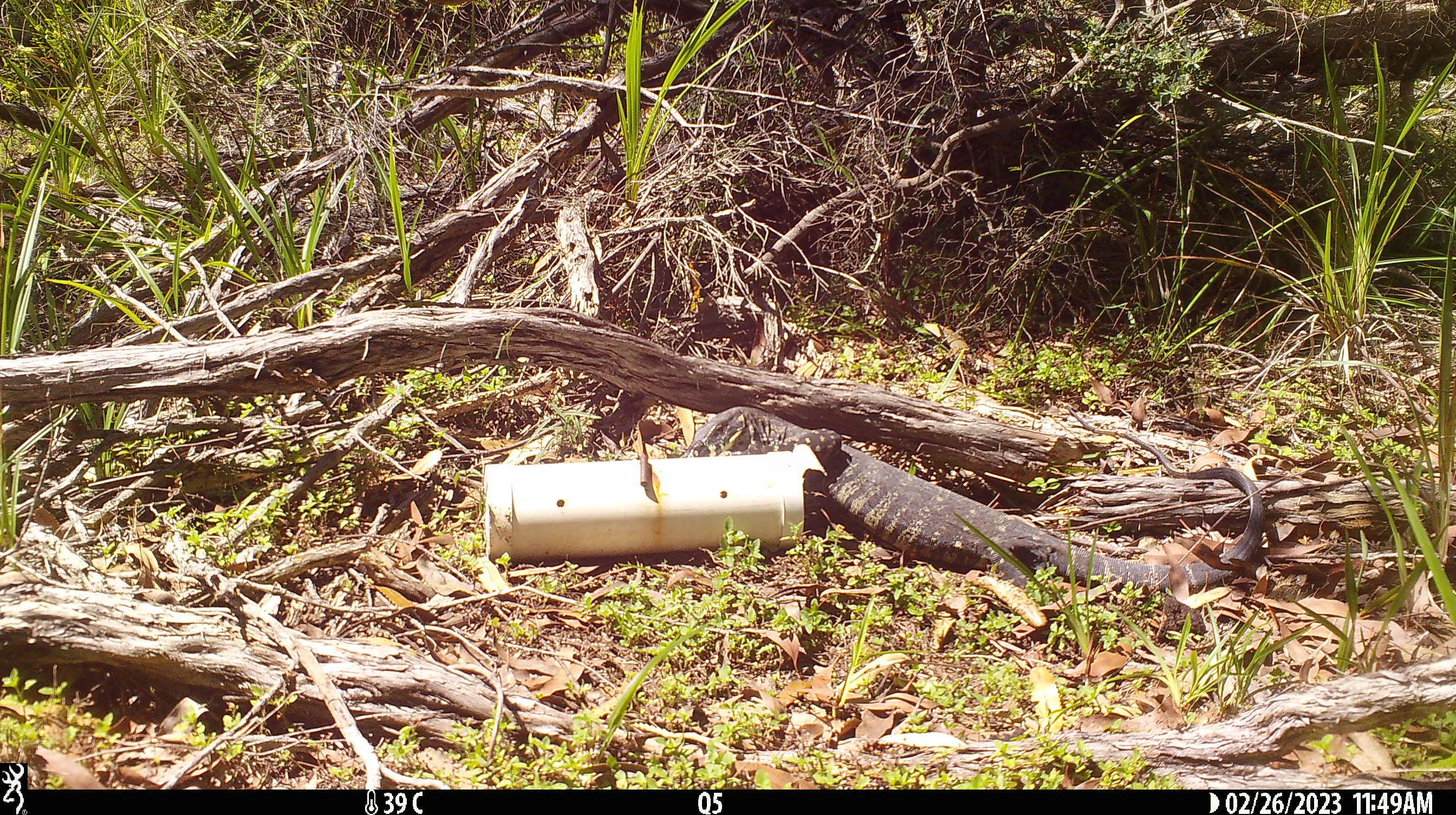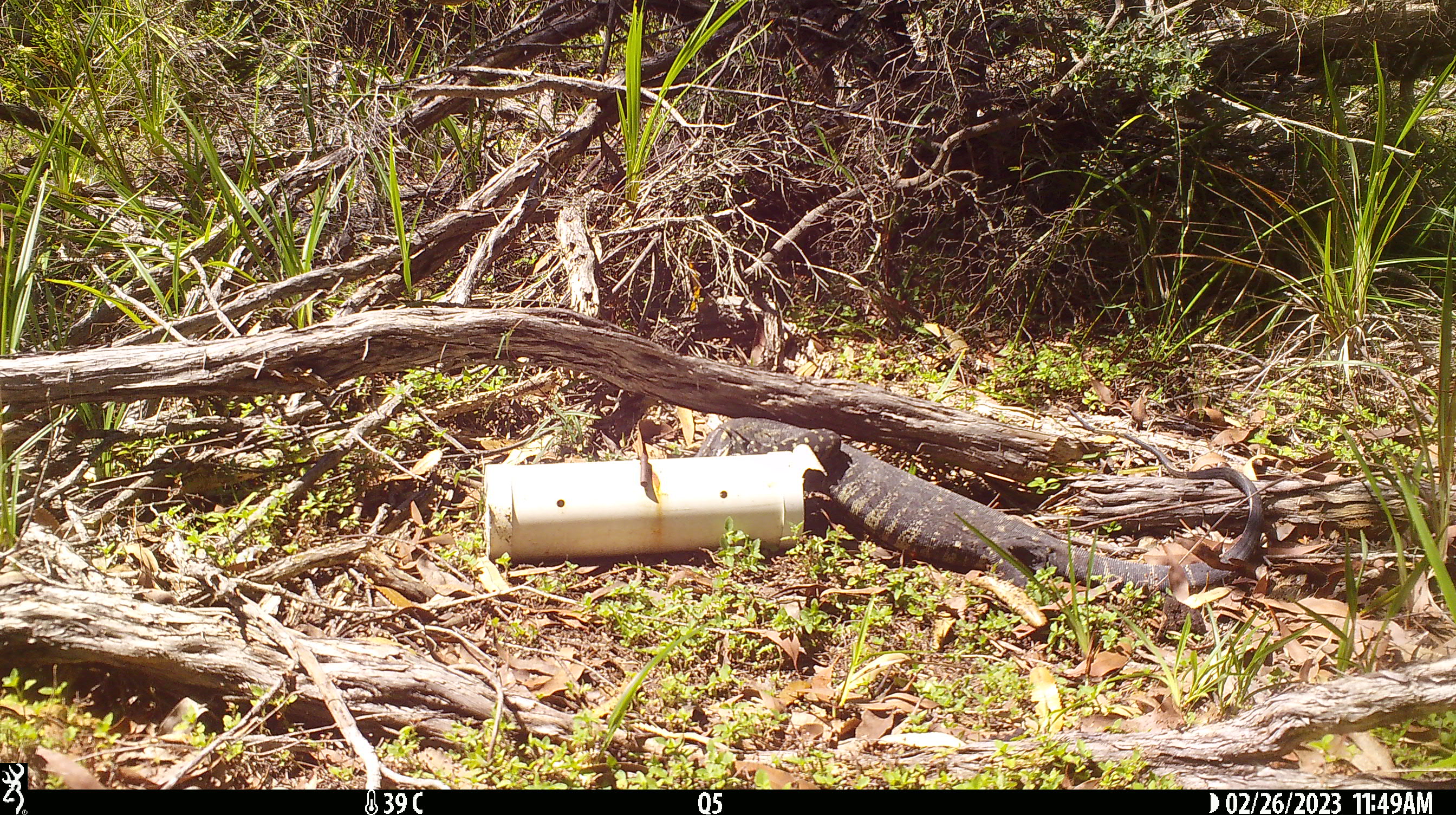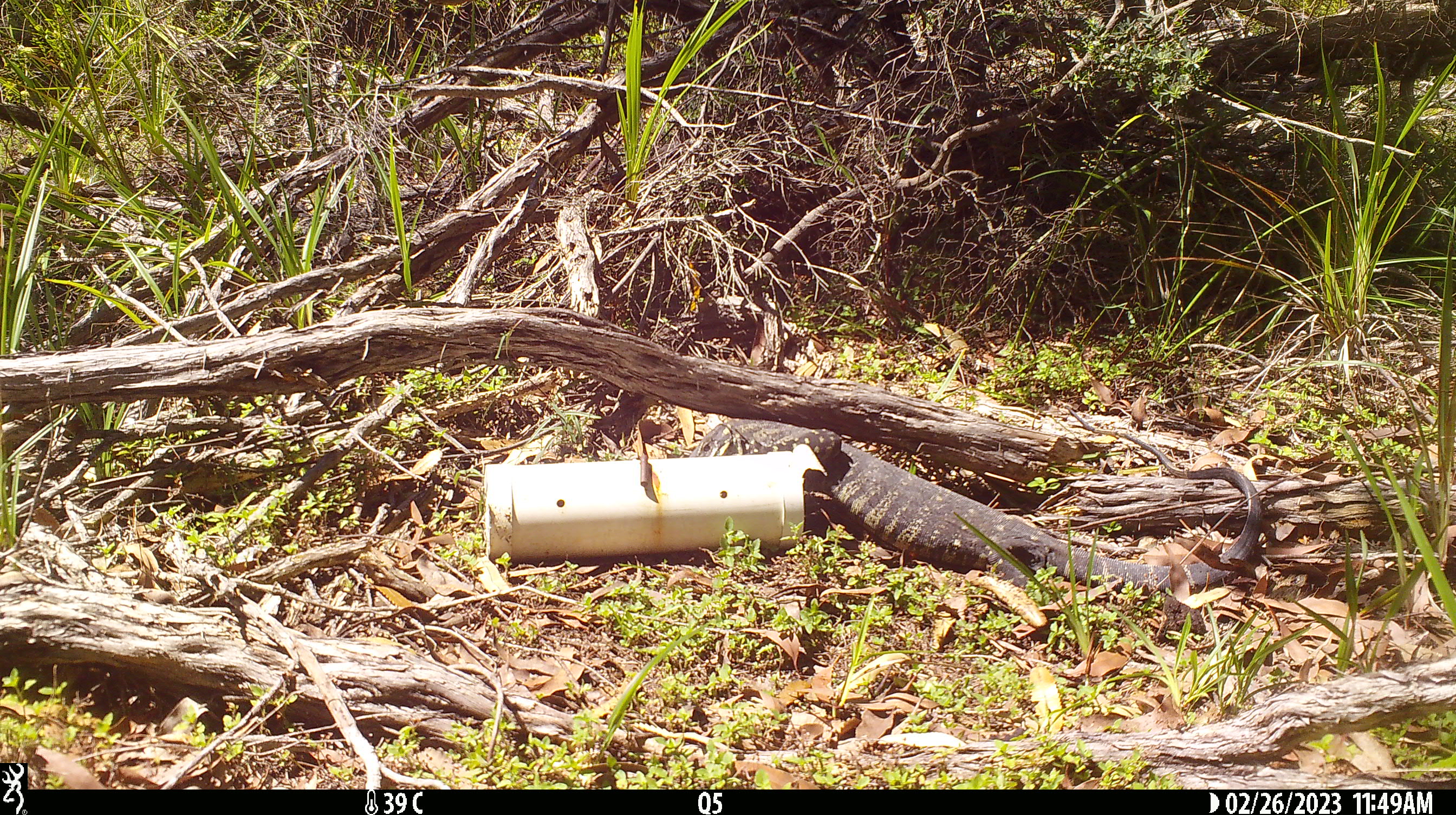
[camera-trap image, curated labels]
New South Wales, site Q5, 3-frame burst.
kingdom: Animalia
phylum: Chordata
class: Reptilia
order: Squamata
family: Varanidae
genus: Varanus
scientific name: Varanus varius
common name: lace monitor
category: goanna